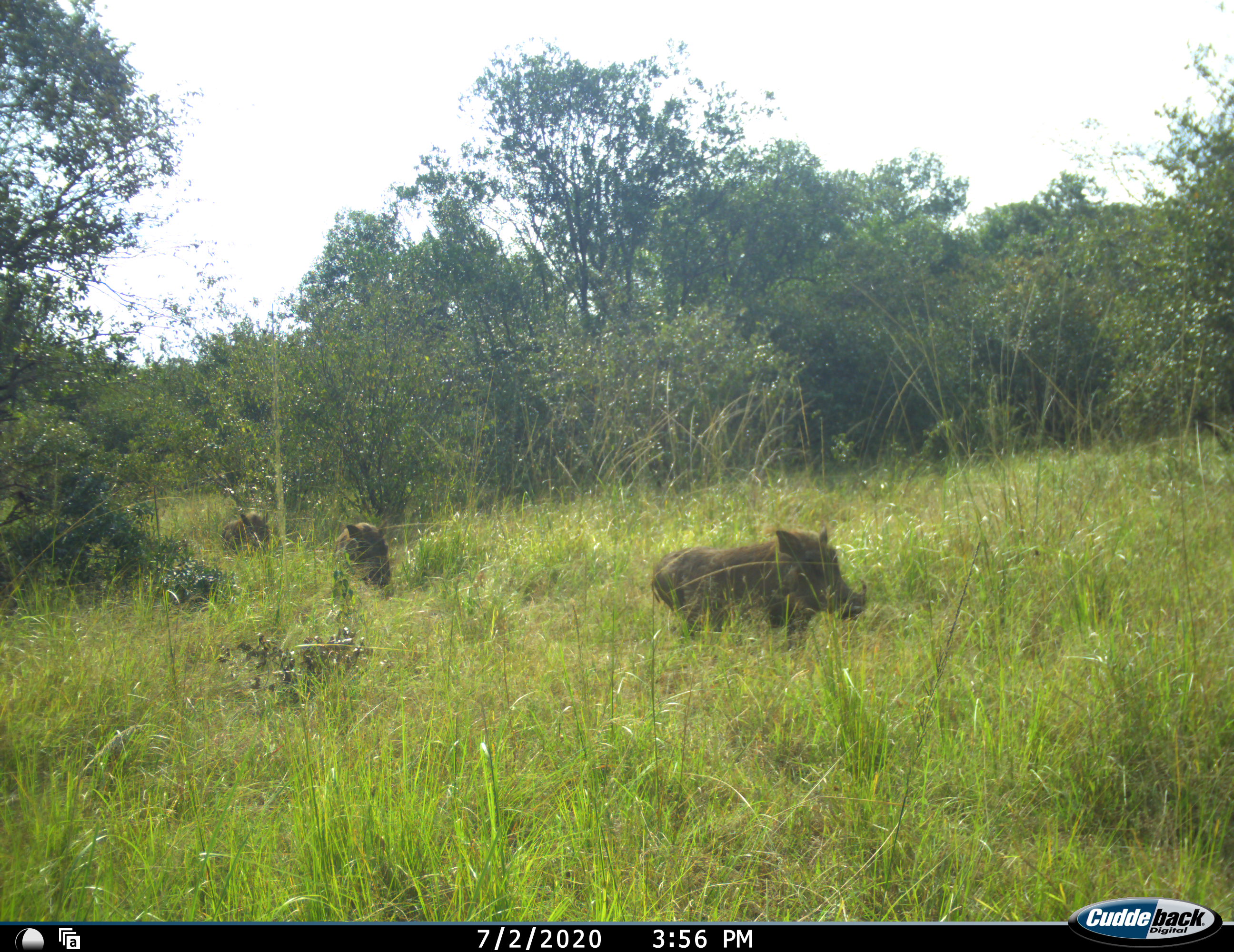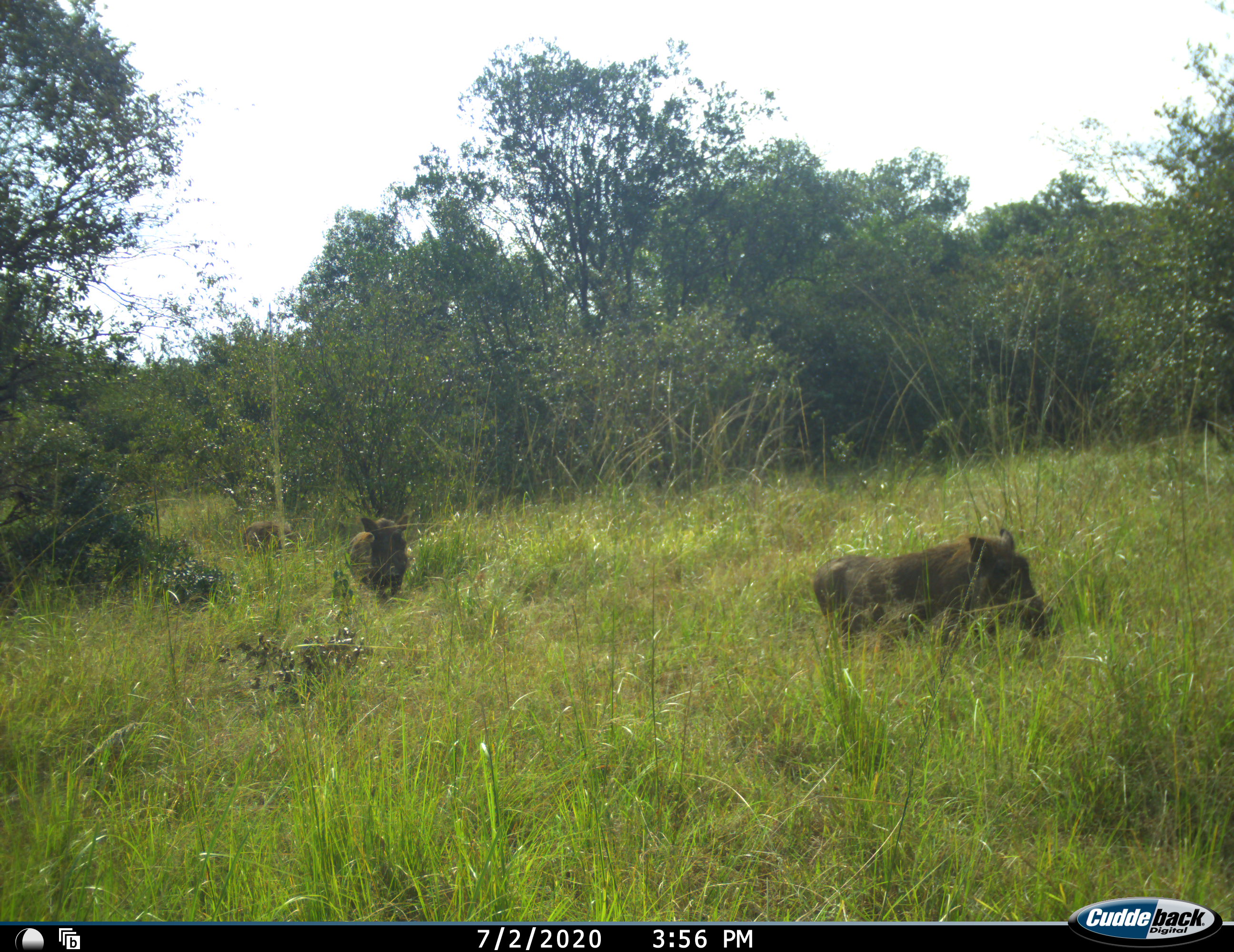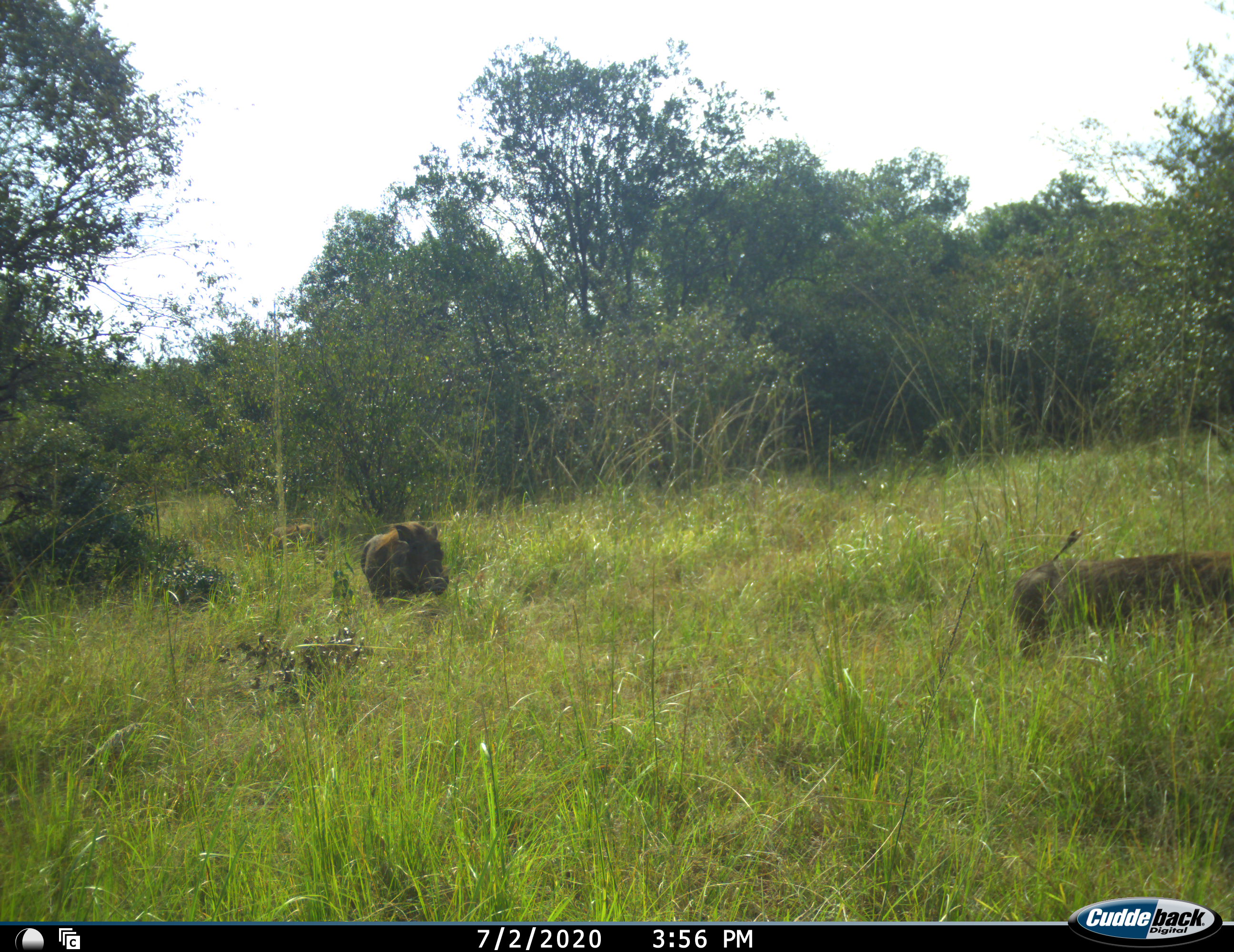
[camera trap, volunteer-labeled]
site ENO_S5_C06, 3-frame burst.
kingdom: Animalia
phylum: Chordata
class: Mammalia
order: Artiodactyla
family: Suidae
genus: Phacochoerus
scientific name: Phacochoerus africanus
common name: warthog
Warthog (Phacochoerus africanus), count 3. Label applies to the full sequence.